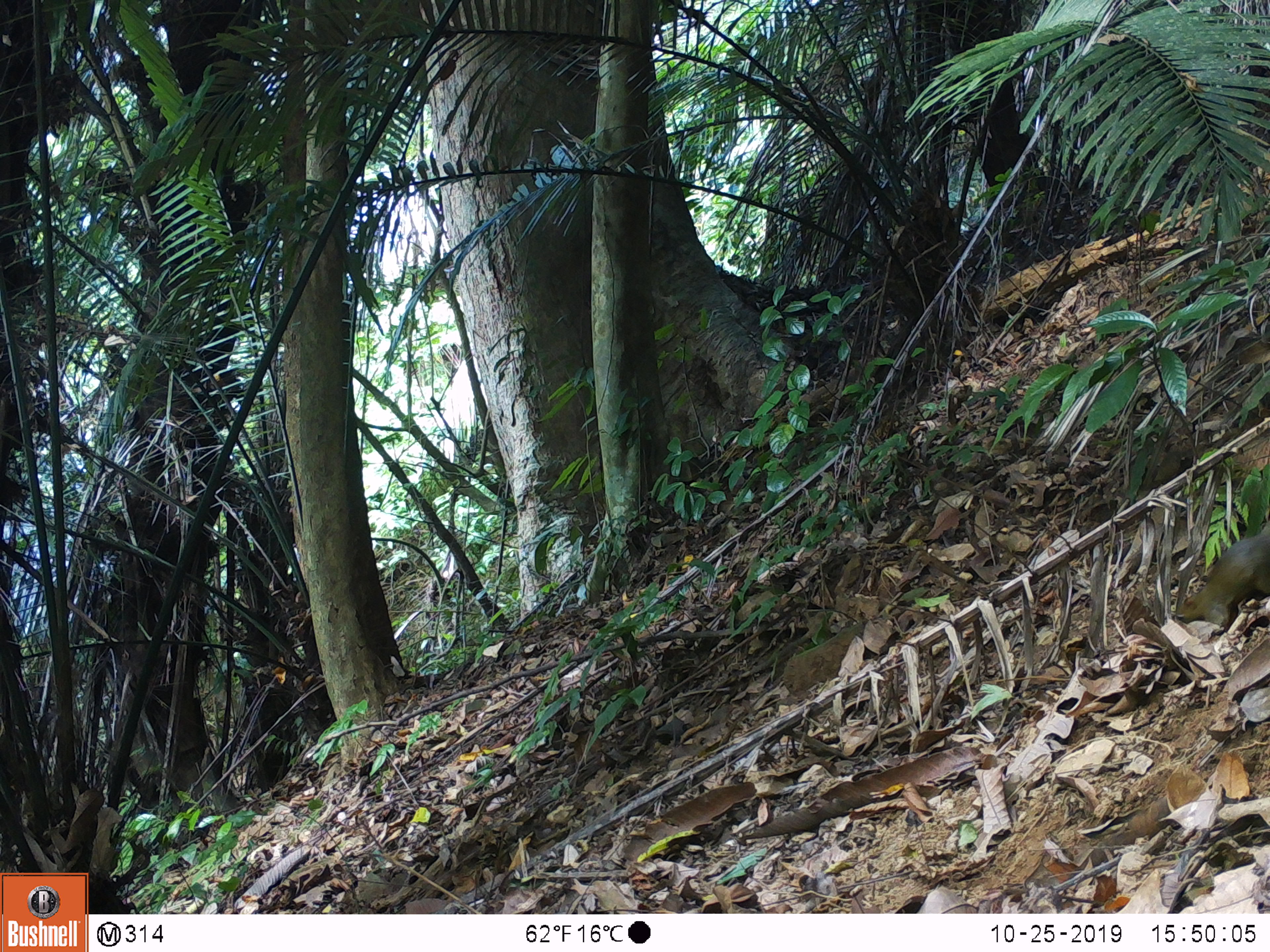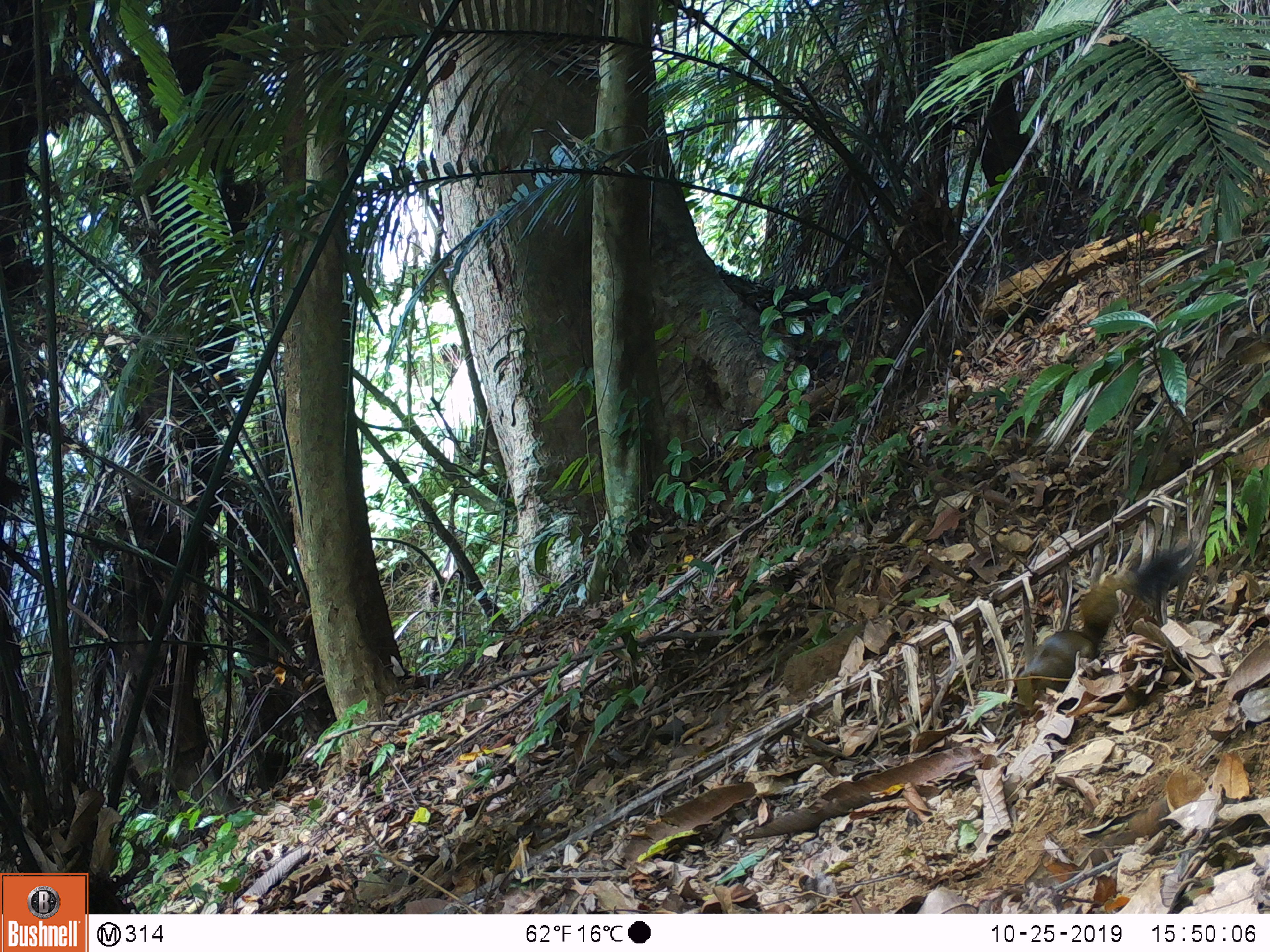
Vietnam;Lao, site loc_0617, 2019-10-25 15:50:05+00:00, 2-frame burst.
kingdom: Animalia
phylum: Chordata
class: Mammalia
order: Rodentia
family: Sciuridae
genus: Callosciurus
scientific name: Callosciurus erythraeus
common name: pallas's squirrel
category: pallass squirrel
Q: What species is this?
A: Pallass squirrel (pallas's squirrel) (Callosciurus erythraeus).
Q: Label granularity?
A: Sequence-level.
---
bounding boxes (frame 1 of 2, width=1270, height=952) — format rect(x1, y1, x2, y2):
pallass squirrel: rect(1179, 517, 1268, 633)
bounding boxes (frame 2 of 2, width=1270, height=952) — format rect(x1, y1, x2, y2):
pallass squirrel: rect(1015, 542, 1193, 716)